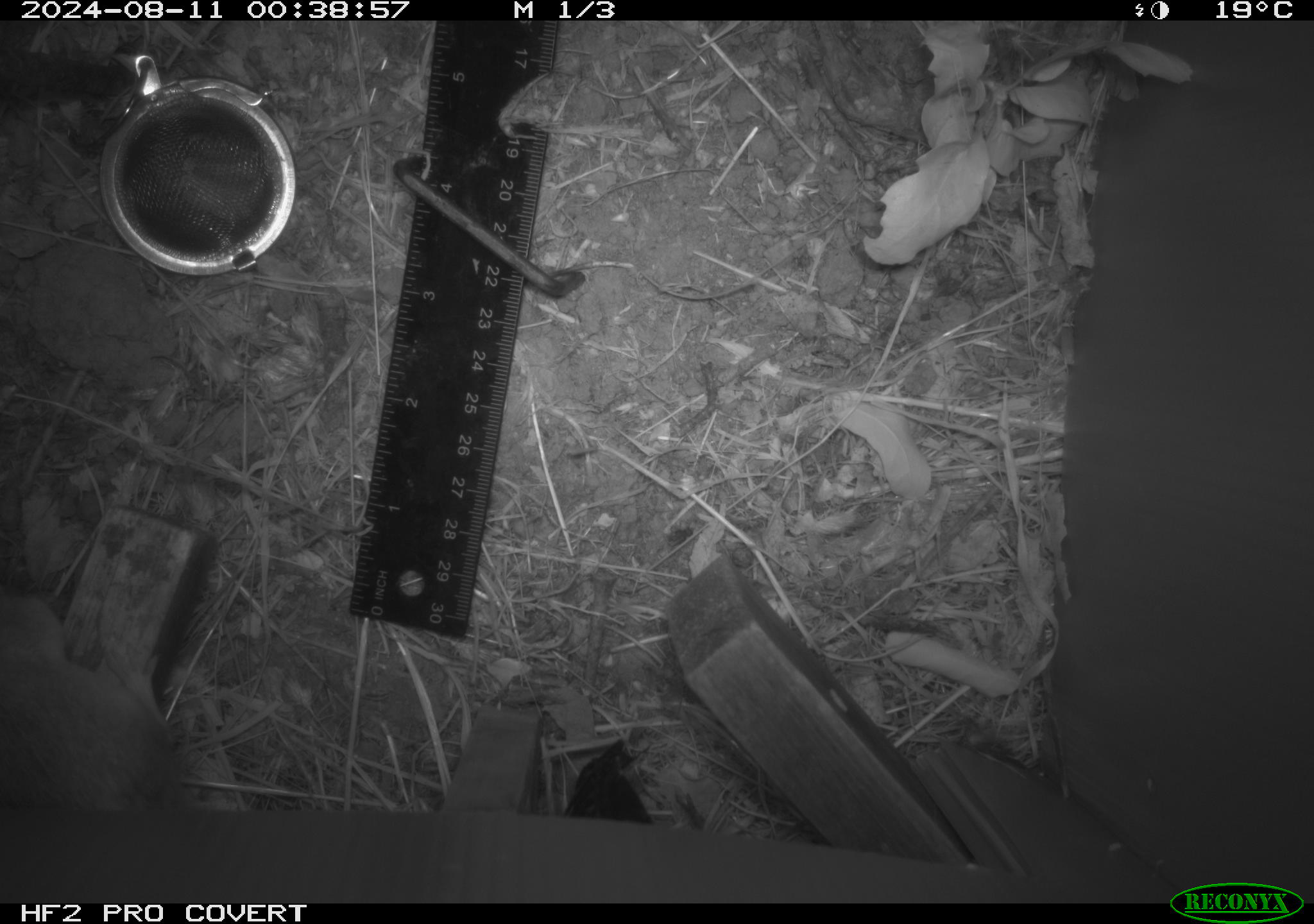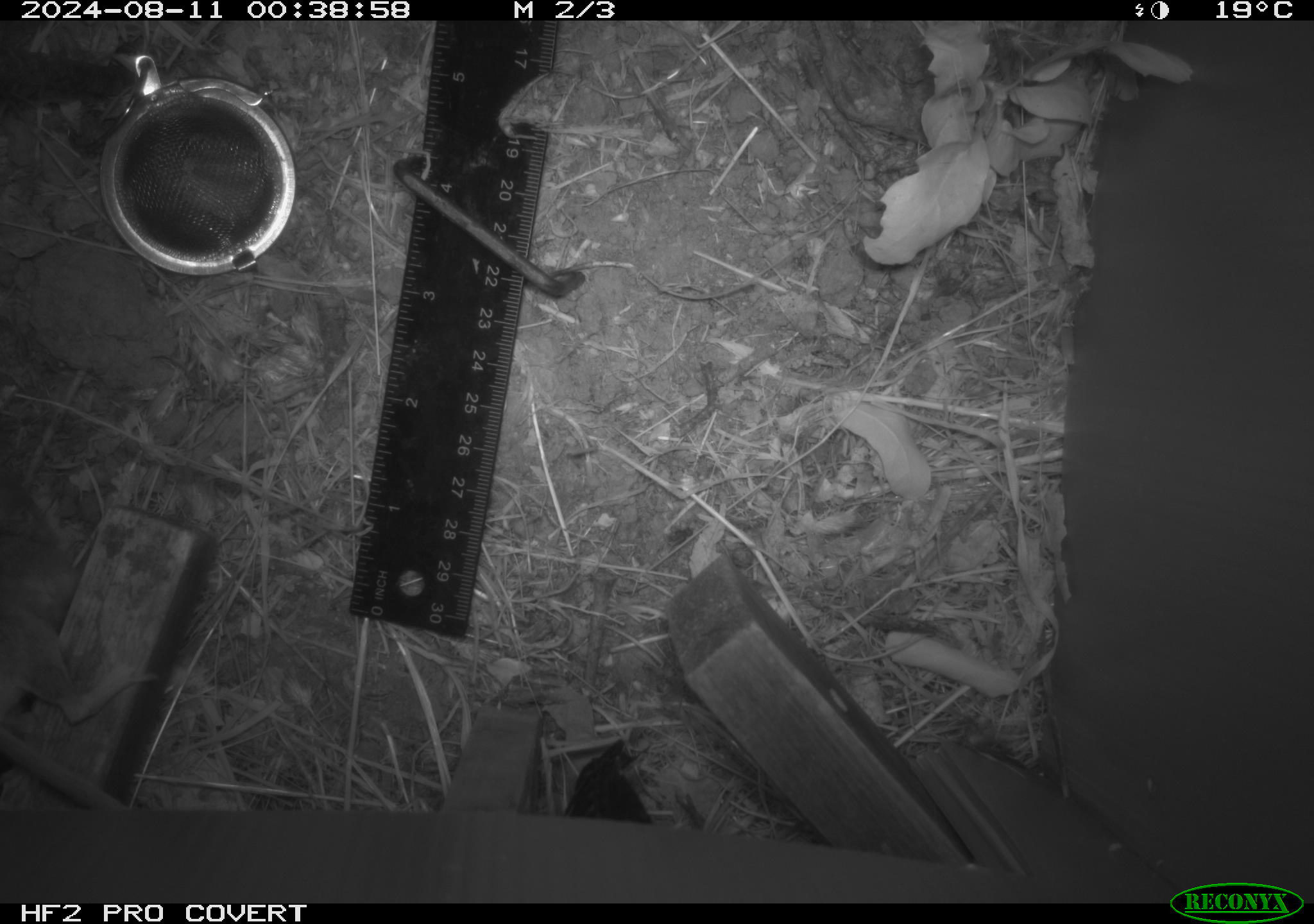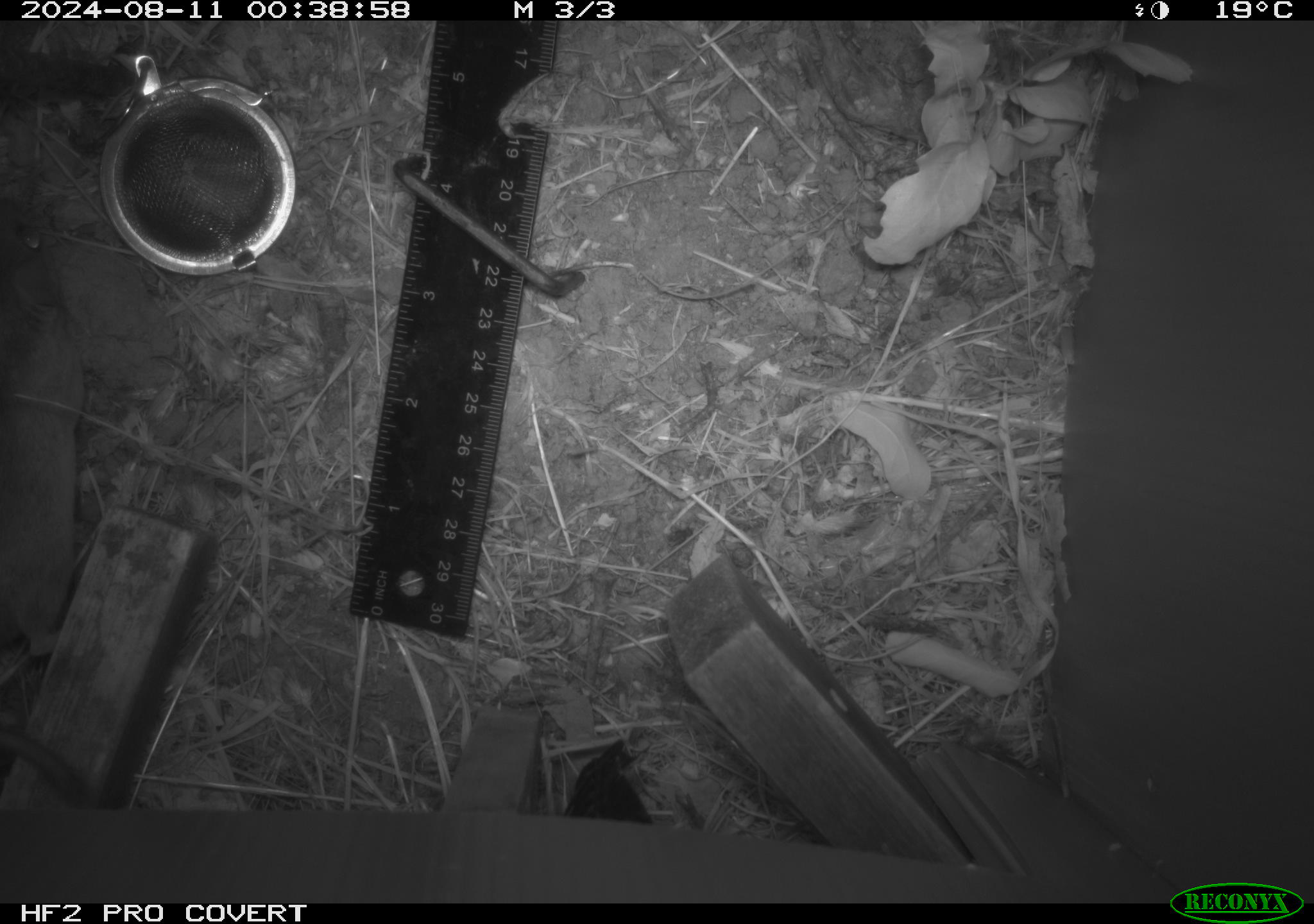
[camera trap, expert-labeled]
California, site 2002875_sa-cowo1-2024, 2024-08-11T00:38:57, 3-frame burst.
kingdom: Animalia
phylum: Chordata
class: Mammalia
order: Rodentia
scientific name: Rodentia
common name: mouse species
Mouse species (Rodentia).